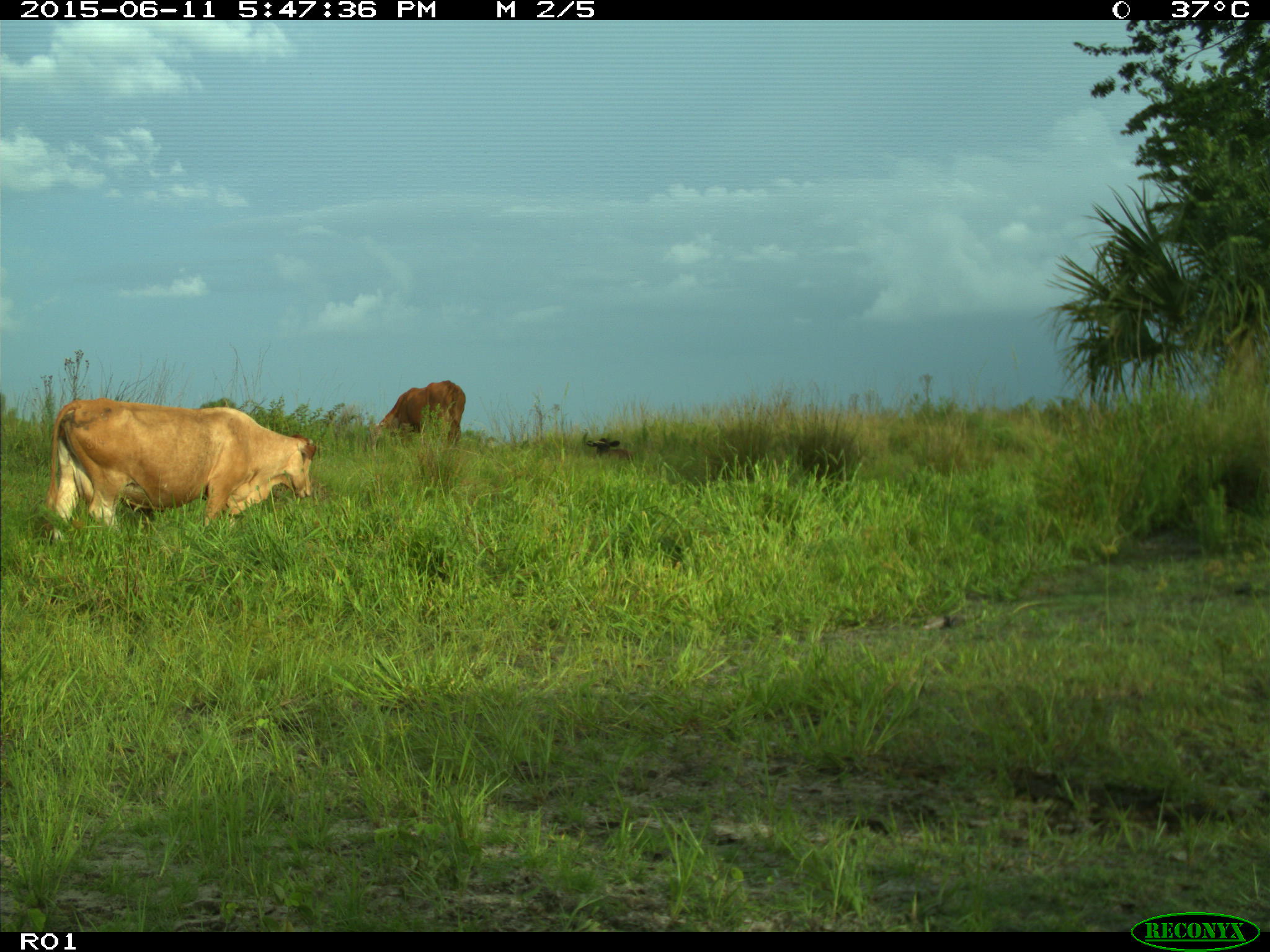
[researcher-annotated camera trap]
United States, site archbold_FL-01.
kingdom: Animalia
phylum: Chordata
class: Mammalia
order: Artiodactyla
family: Bovidae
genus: Bos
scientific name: Bos taurus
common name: domestic cow